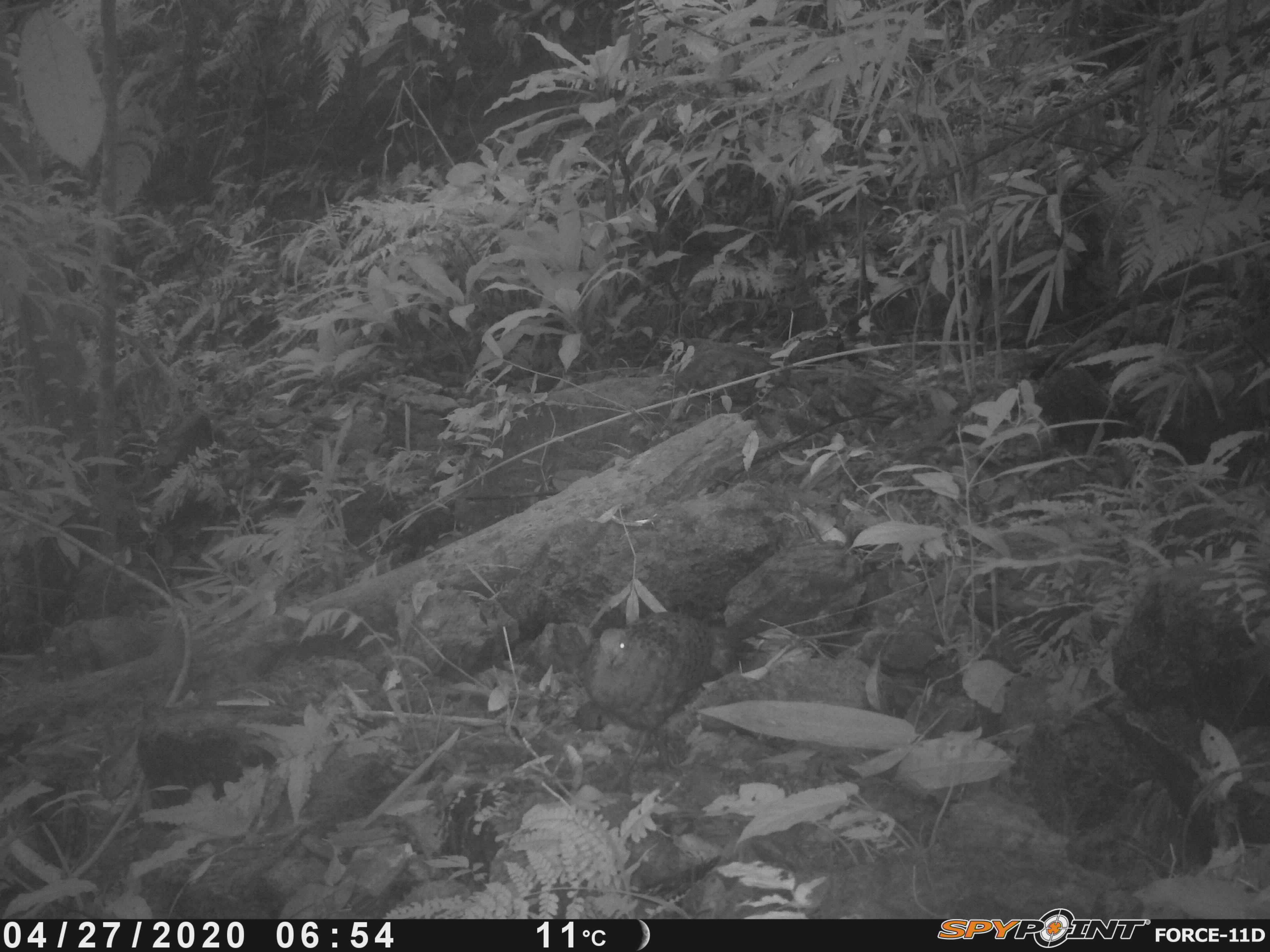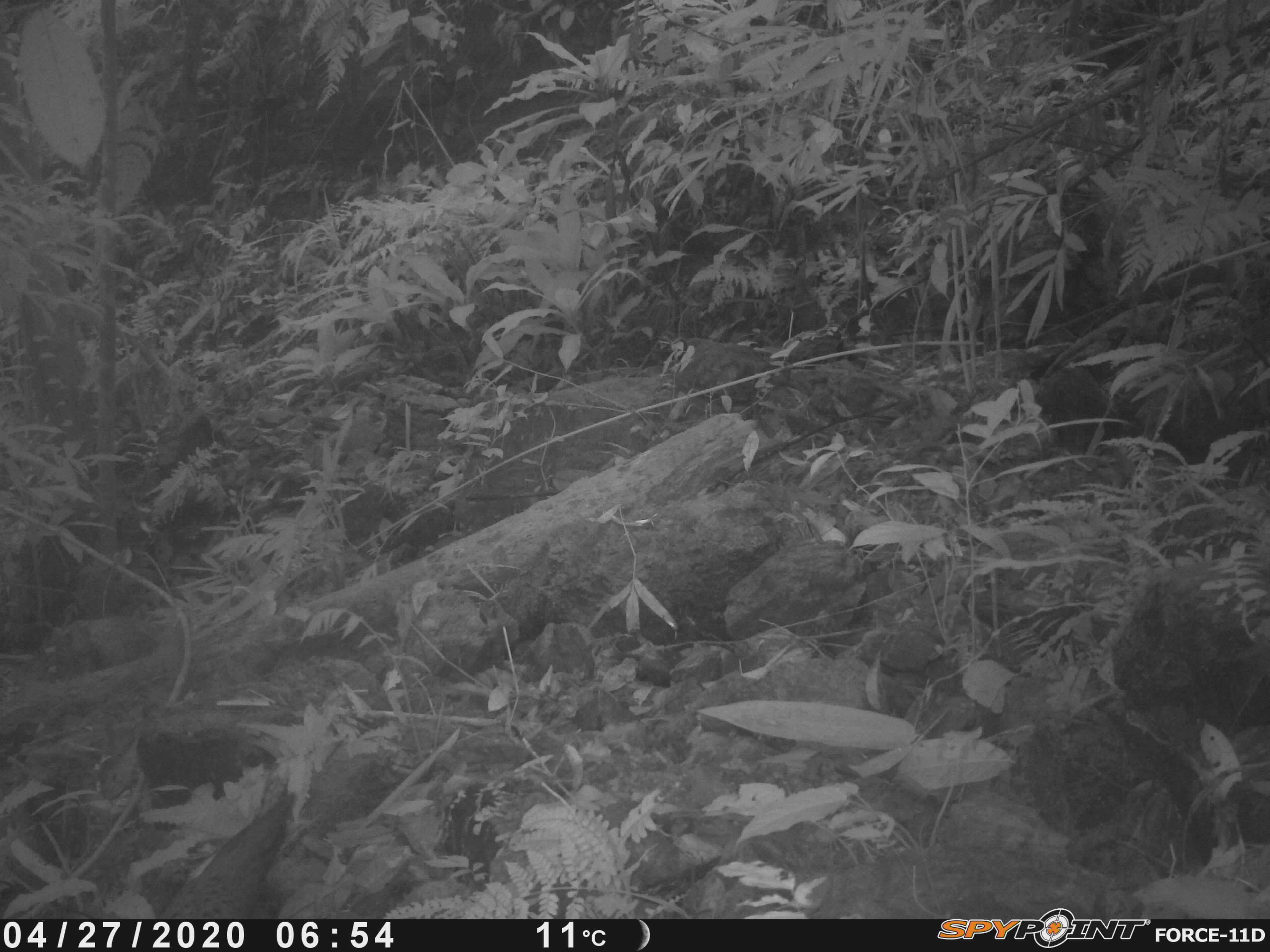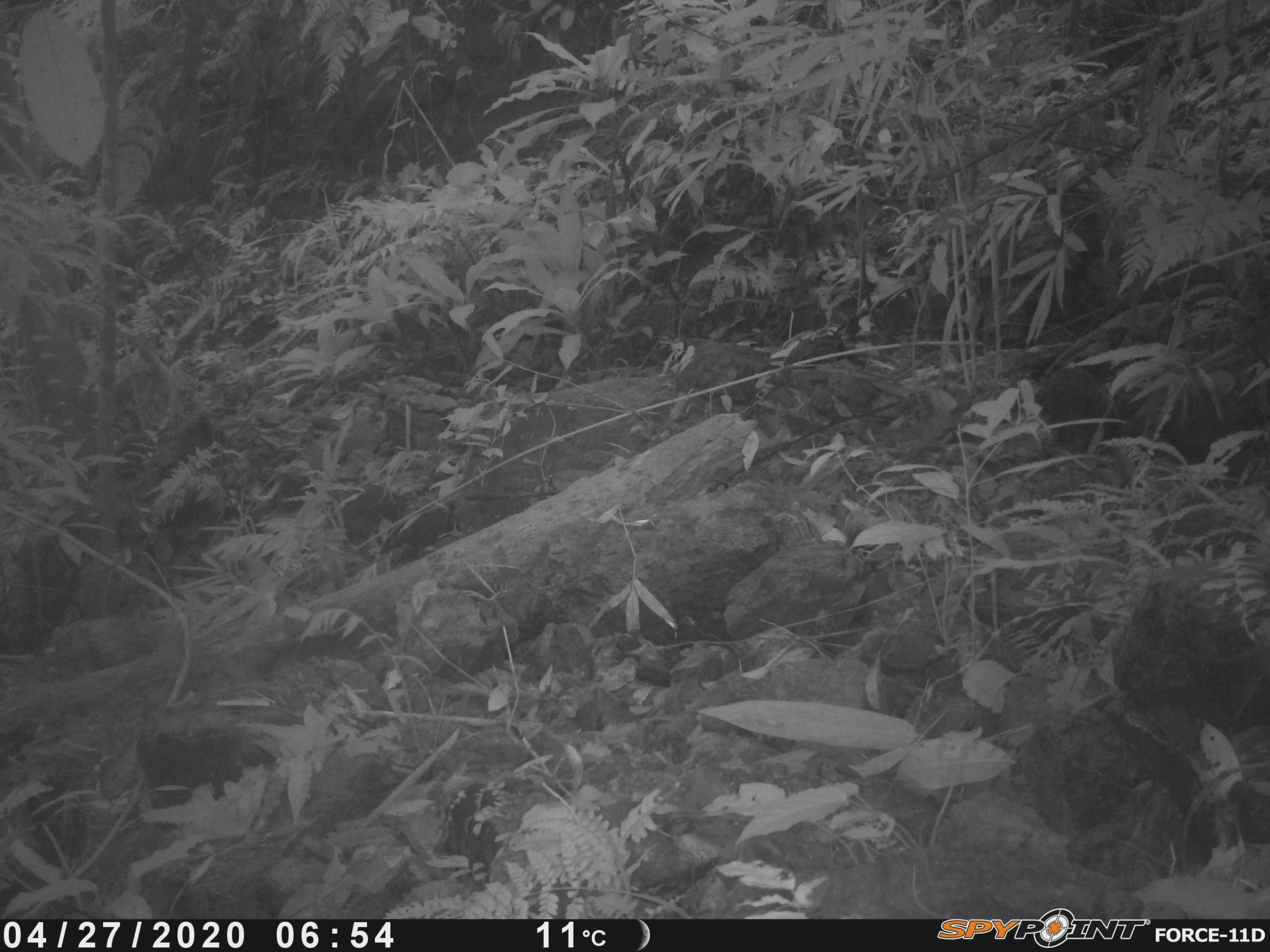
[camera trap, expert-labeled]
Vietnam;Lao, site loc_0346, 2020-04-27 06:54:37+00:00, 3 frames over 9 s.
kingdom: Animalia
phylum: Chordata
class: Aves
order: Galliformes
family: Phasianidae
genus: Polyplectron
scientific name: Polyplectron bicalcaratum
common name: gray peacock-pheasant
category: grey peacock pheasant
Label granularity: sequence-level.